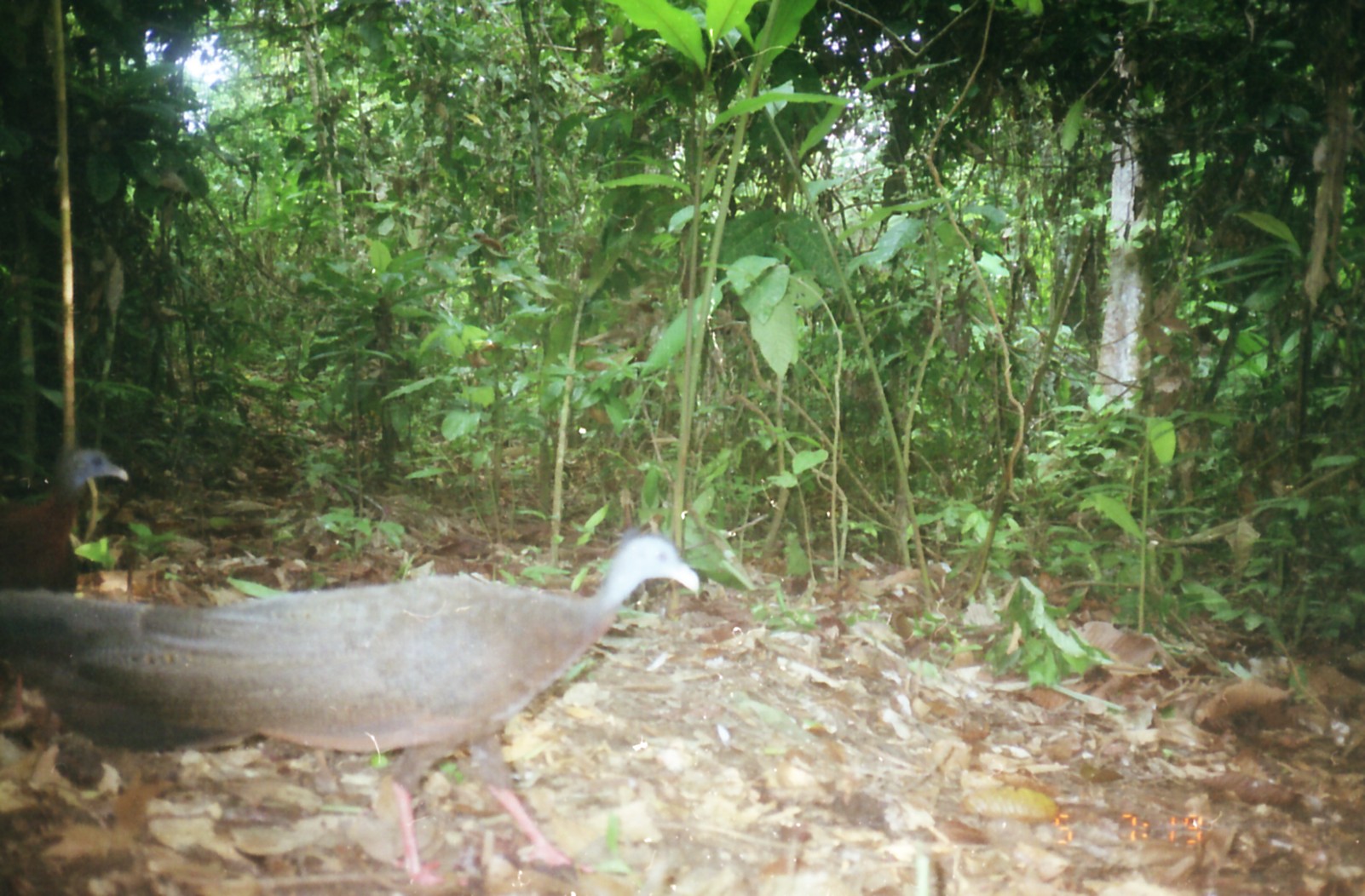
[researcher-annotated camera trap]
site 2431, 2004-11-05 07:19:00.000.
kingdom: Animalia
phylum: Chordata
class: Aves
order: Galliformes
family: Phasianidae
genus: Argusianus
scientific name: Argusianus argus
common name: great argus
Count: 2.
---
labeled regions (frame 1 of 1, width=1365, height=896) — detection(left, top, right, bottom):
argusianus argus: detection(0, 525, 699, 891); detection(0, 446, 129, 594)